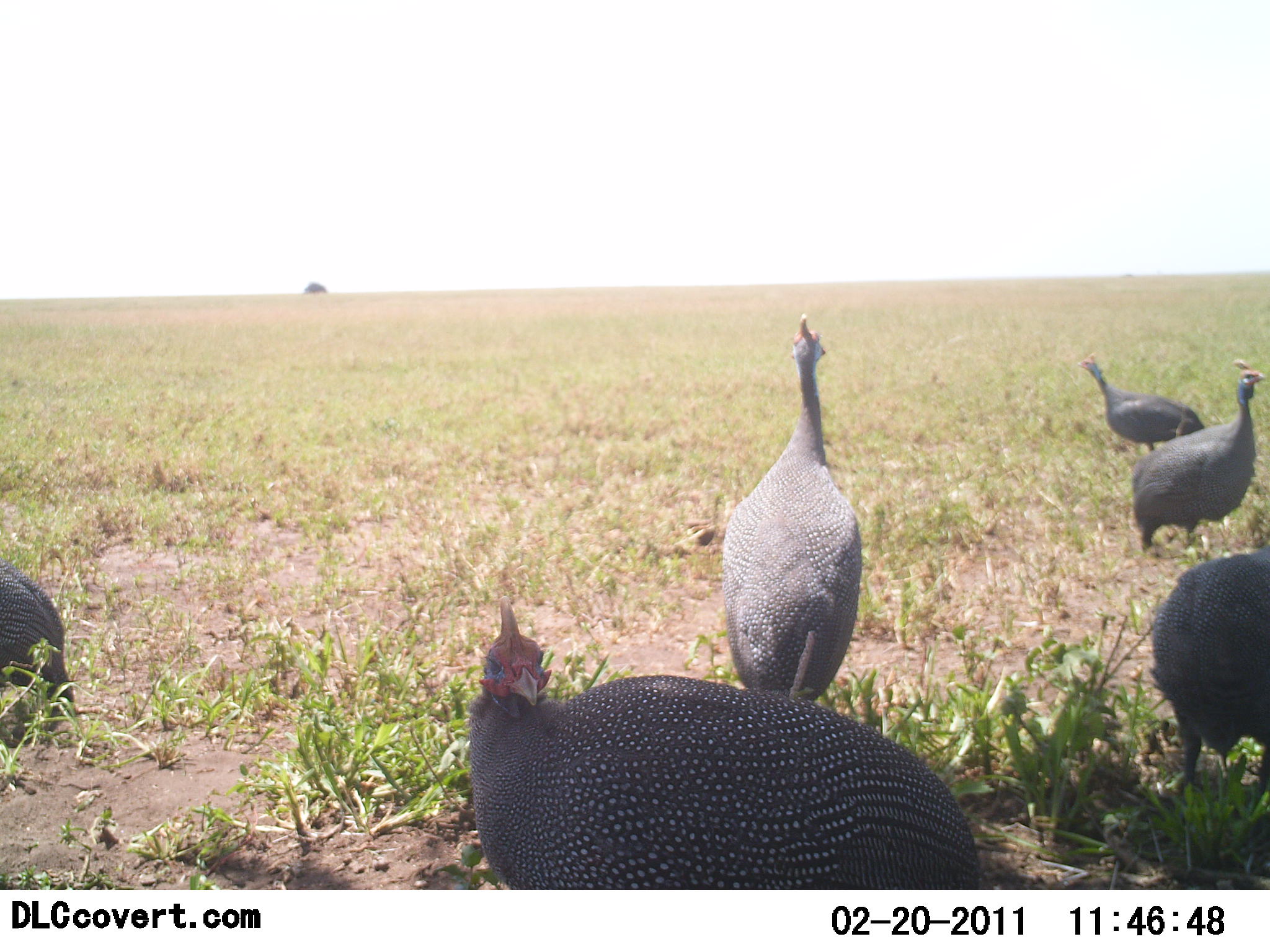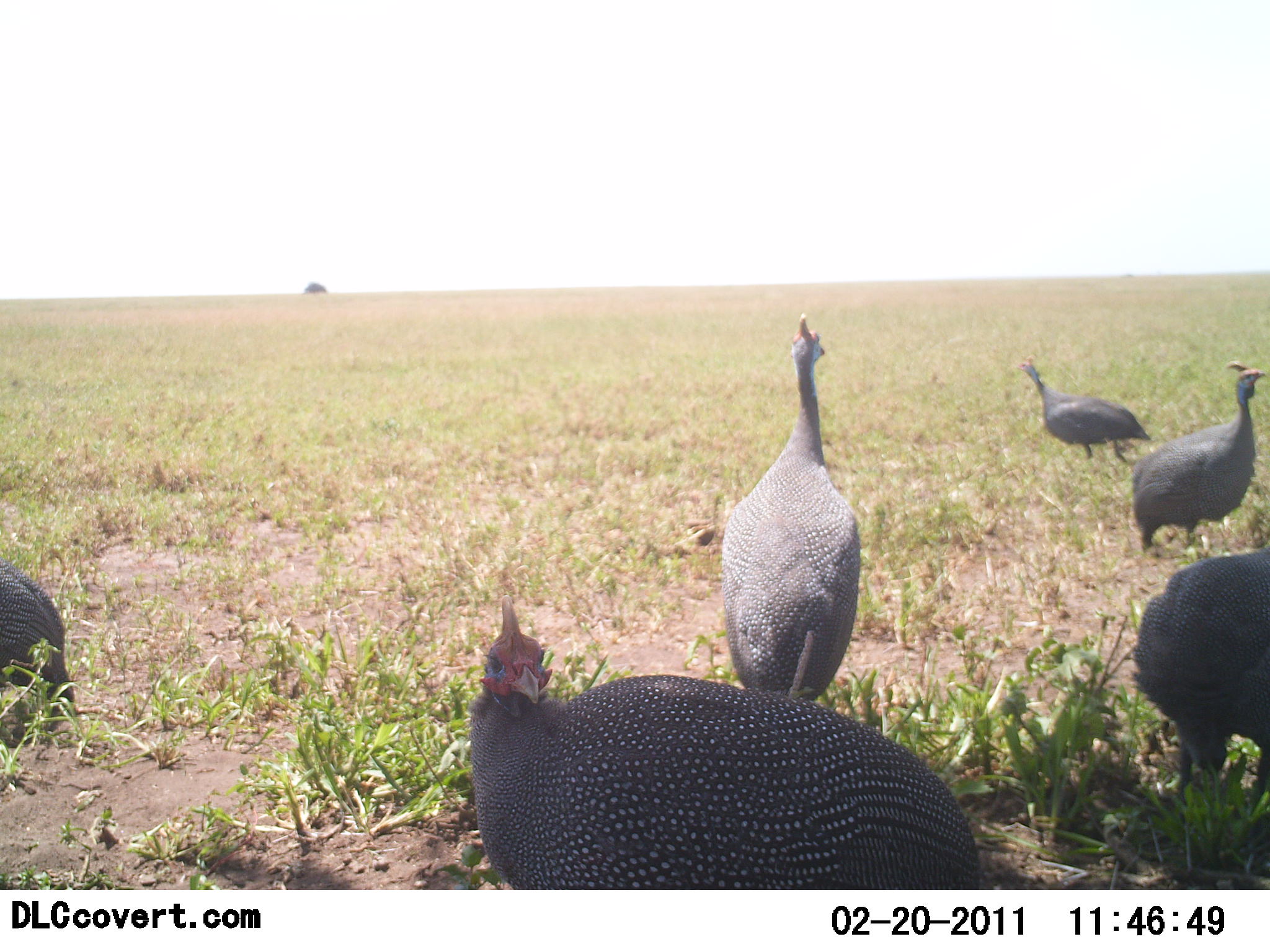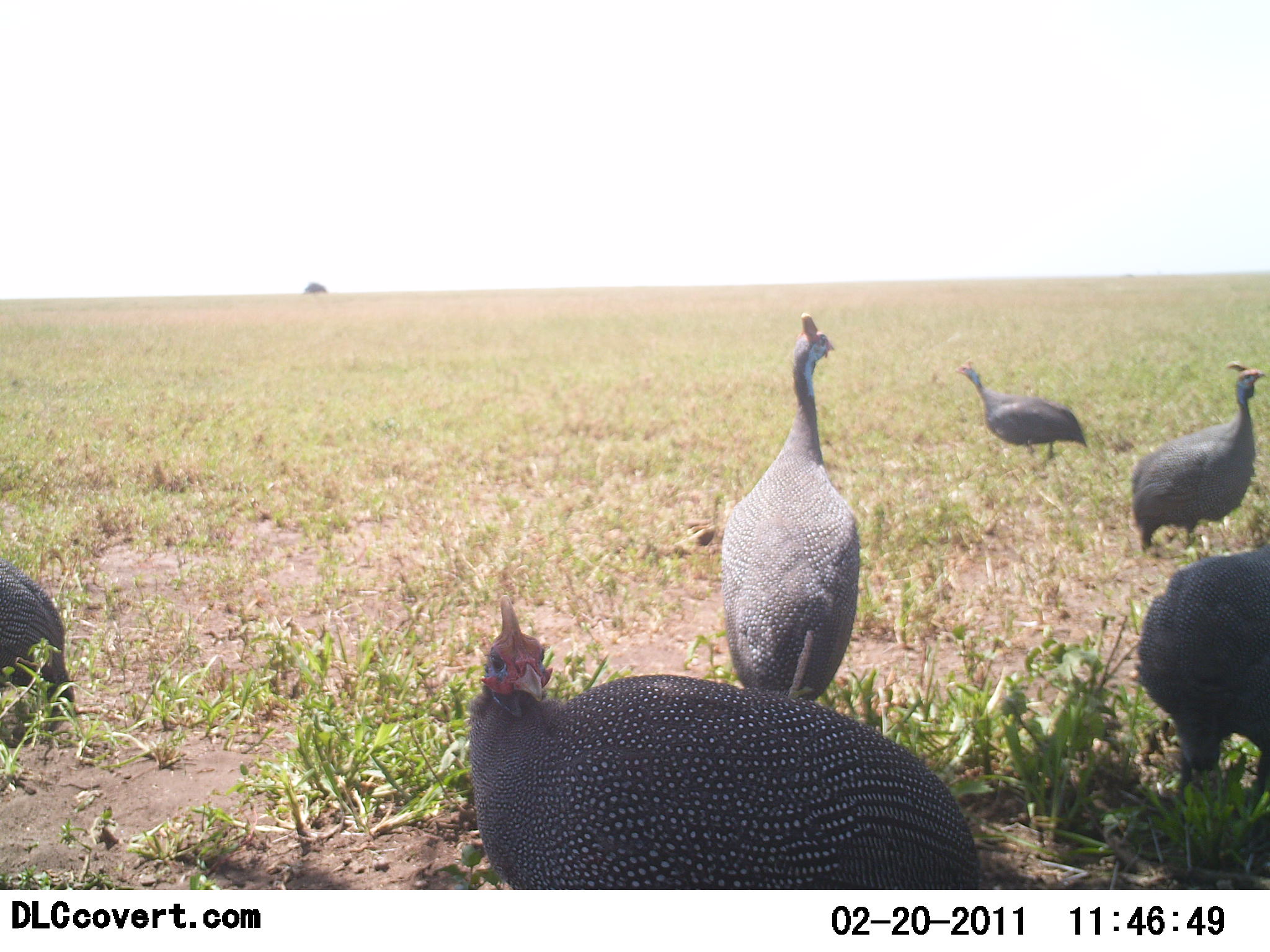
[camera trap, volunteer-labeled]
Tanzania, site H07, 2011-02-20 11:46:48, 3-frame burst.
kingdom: Animalia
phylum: Chordata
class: Aves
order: Galliformes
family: Numididae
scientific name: Numididae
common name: guinea fowl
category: guineafowl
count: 6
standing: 69%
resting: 0%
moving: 77%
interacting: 0%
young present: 0%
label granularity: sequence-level